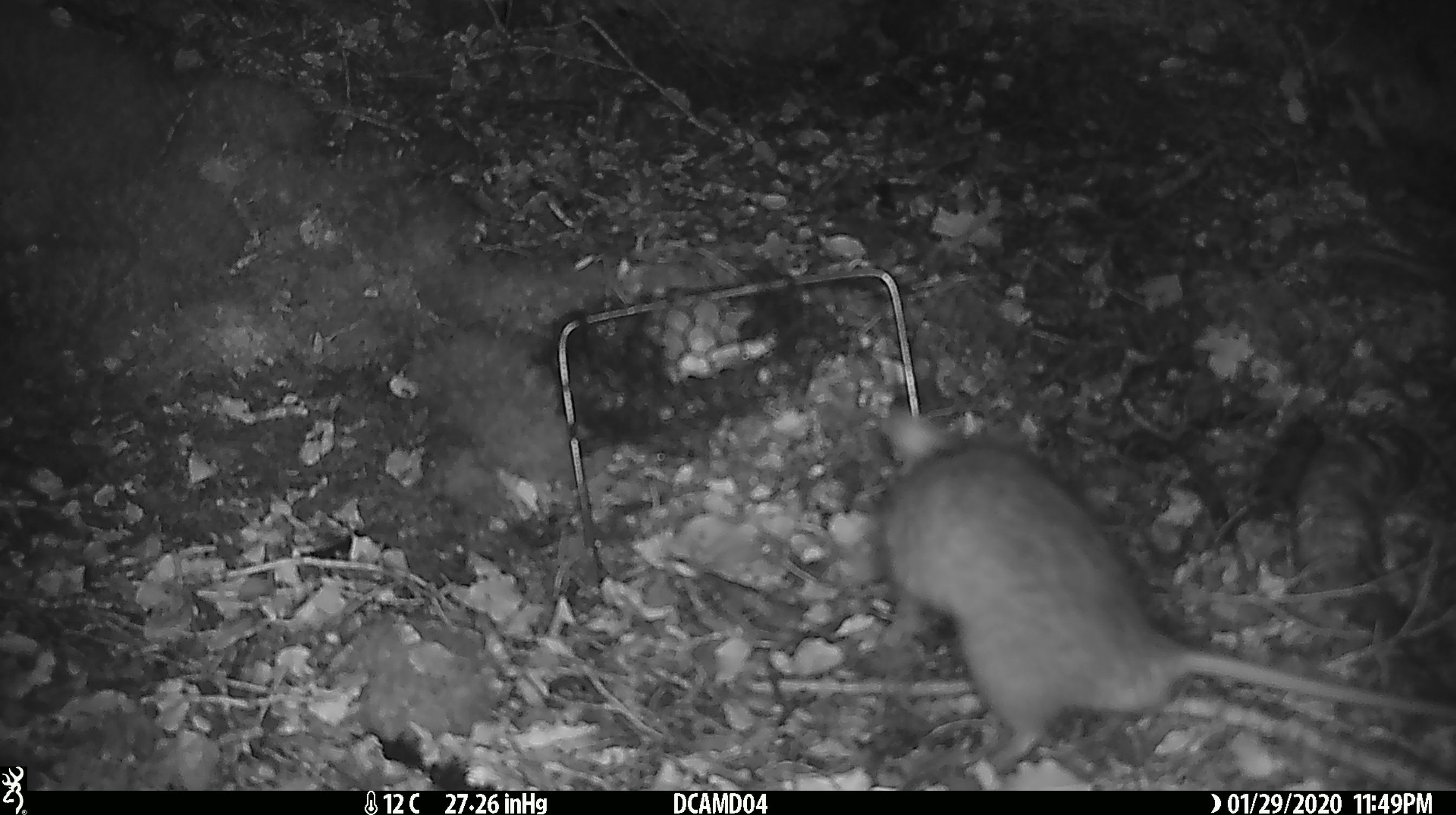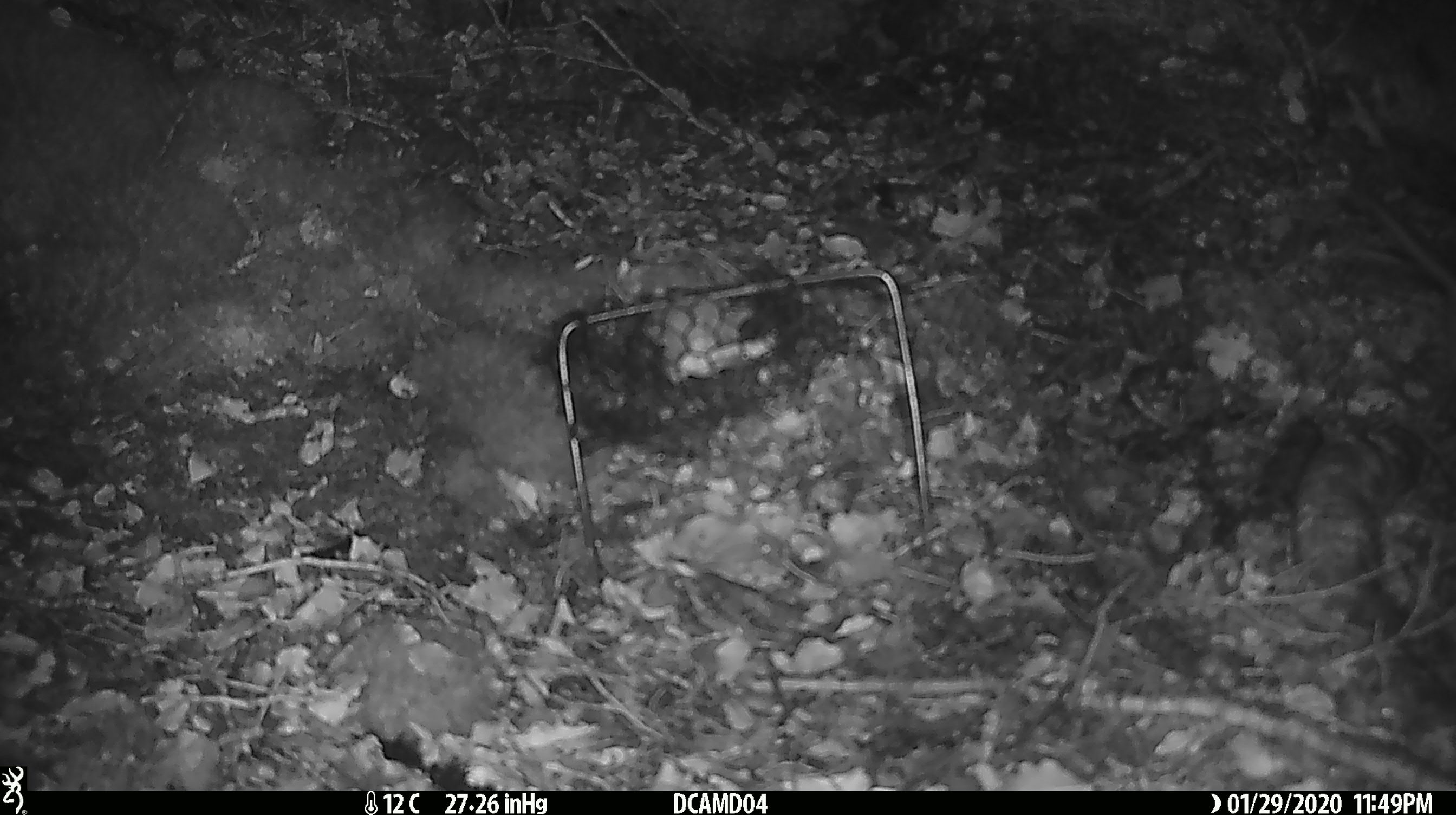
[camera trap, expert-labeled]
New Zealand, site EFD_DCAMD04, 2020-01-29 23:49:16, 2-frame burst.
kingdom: Animalia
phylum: Chordata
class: Mammalia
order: Rodentia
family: Muridae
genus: Rattus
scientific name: Rattus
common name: rat